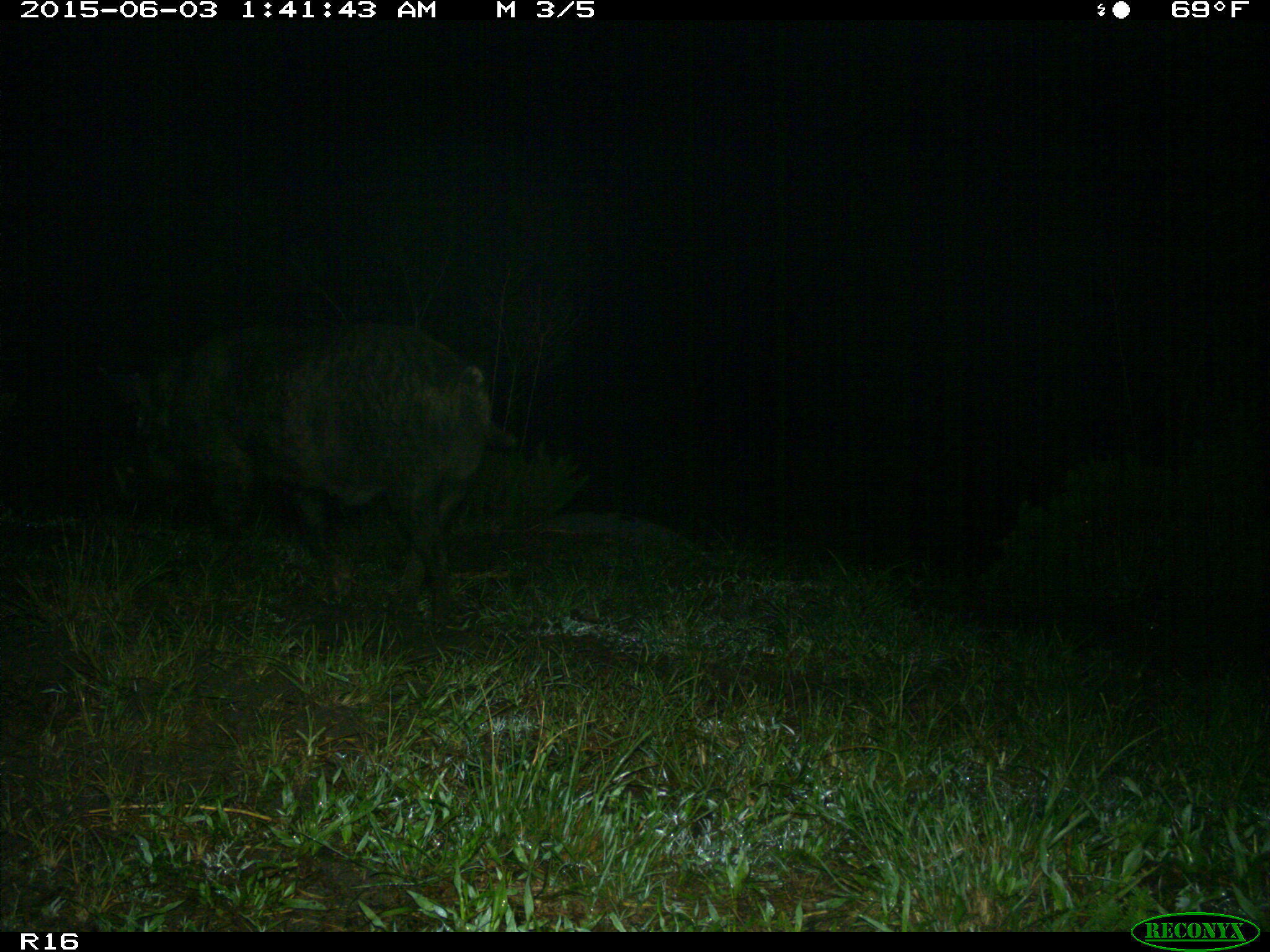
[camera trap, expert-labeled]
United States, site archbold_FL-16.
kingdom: Animalia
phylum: Chordata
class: Mammalia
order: Artiodactyla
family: Suidae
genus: Sus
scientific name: Sus scrofa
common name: wild boar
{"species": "Sus scrofa (wild boar)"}